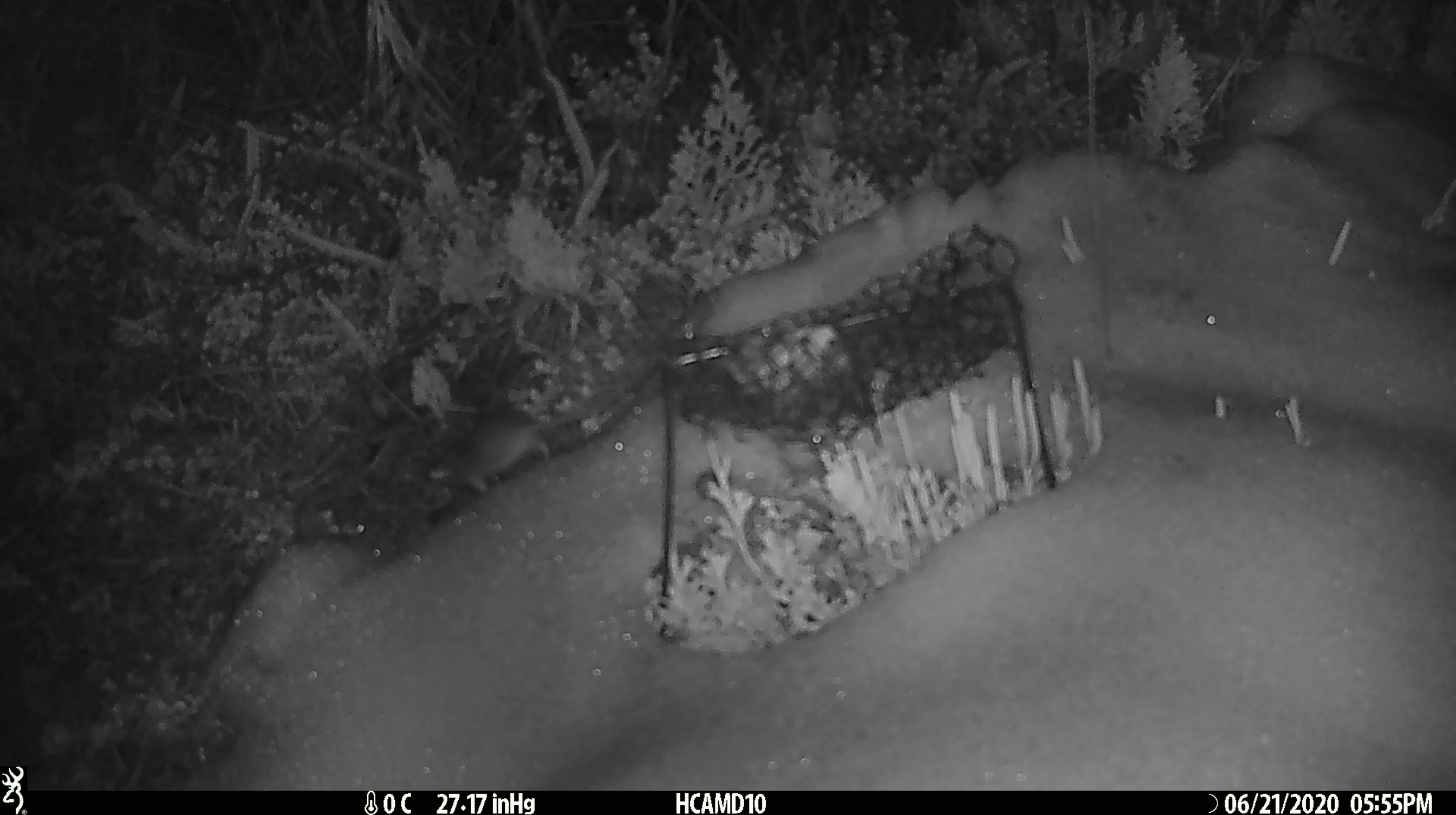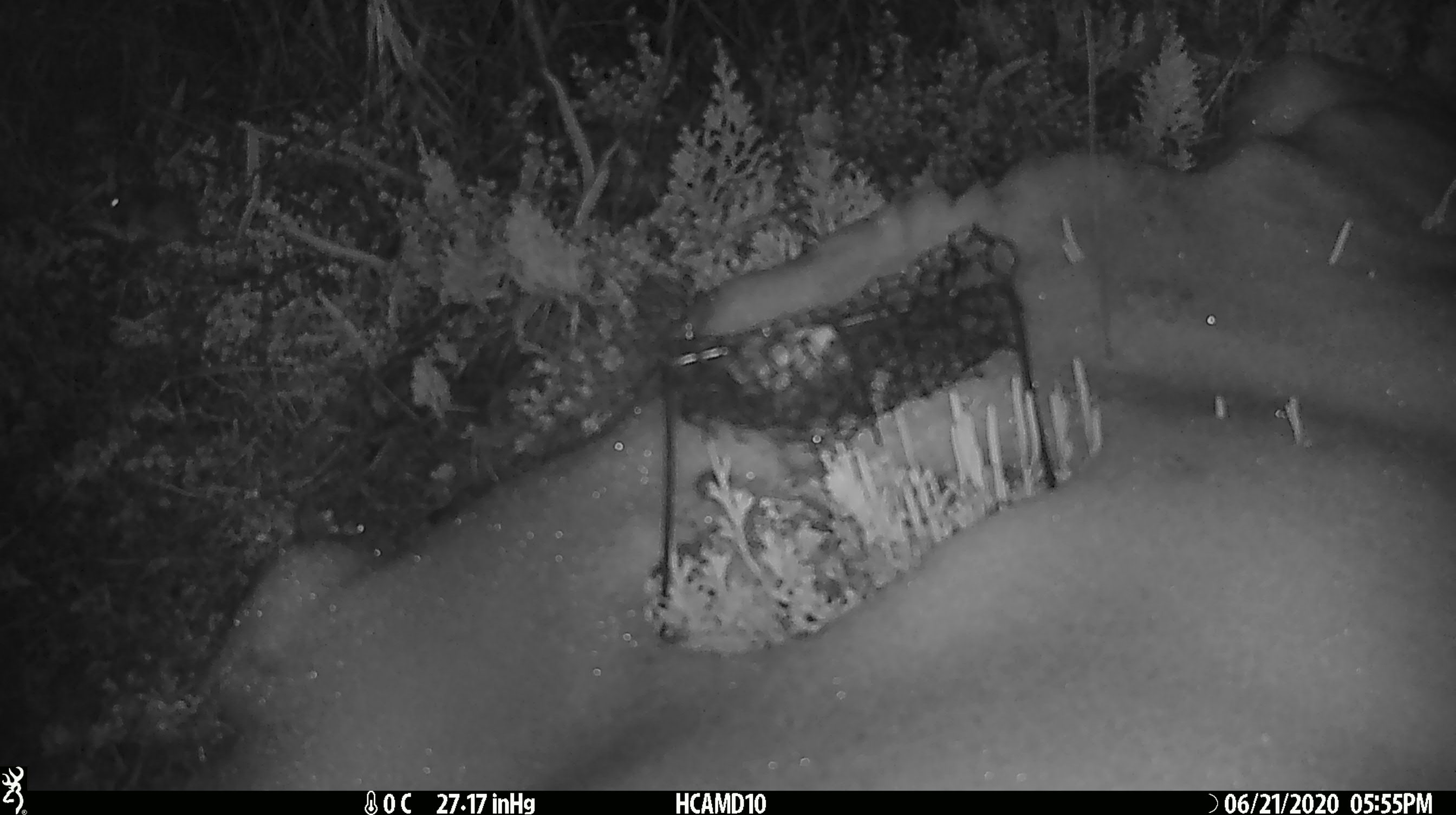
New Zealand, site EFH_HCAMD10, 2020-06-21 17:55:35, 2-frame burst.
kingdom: Animalia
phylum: Chordata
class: Mammalia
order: Rodentia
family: Muridae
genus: Mus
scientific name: Mus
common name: mouse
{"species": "mouse (Mus)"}